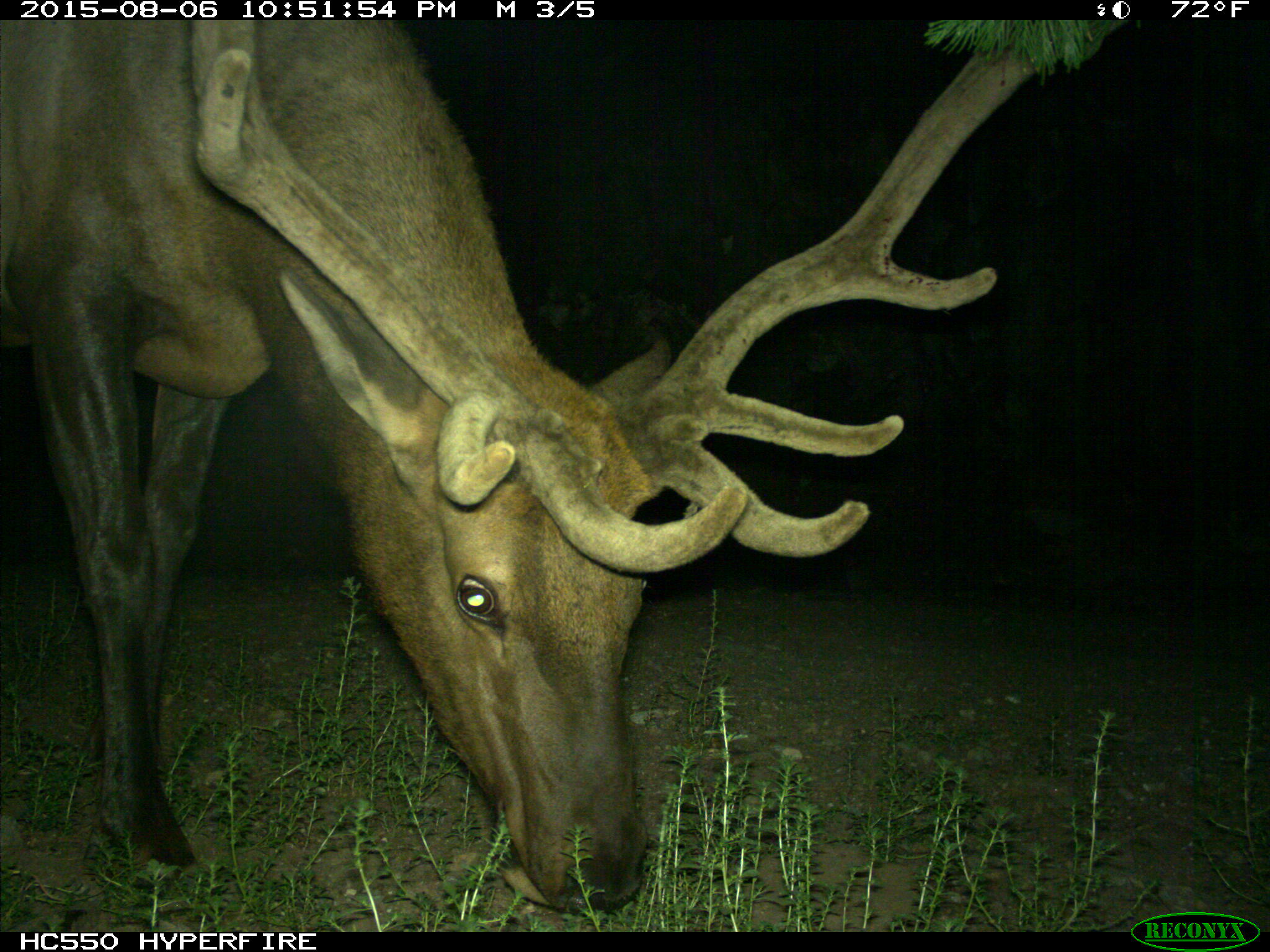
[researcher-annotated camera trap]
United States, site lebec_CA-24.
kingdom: Animalia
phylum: Chordata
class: Mammalia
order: Artiodactyla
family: Cervidae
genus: Cervus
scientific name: Cervus canadensis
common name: elk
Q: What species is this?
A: Cervus canadensis (elk).